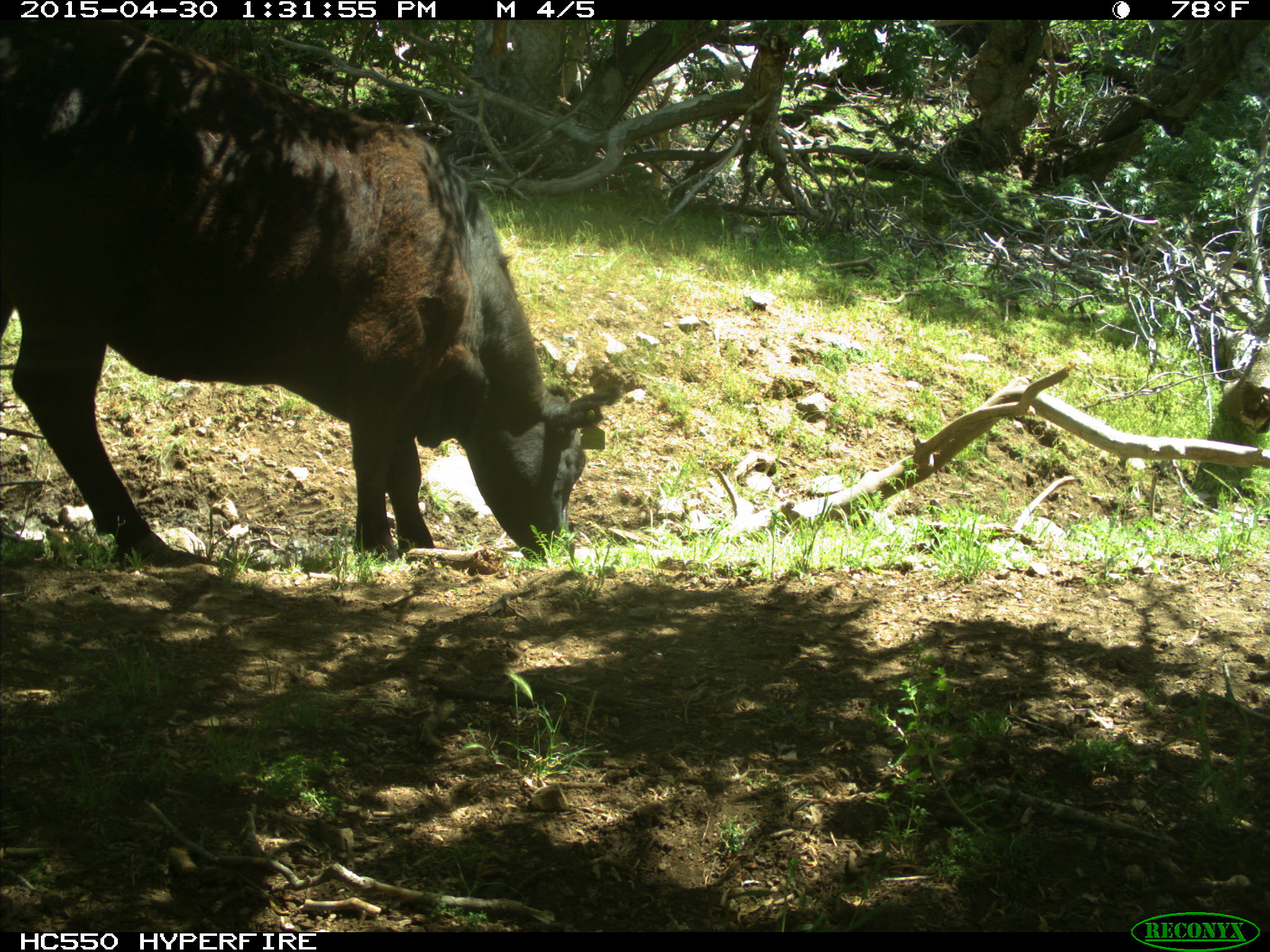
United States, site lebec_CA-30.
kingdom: Animalia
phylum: Chordata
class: Mammalia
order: Artiodactyla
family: Bovidae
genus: Bos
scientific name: Bos taurus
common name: domestic cow